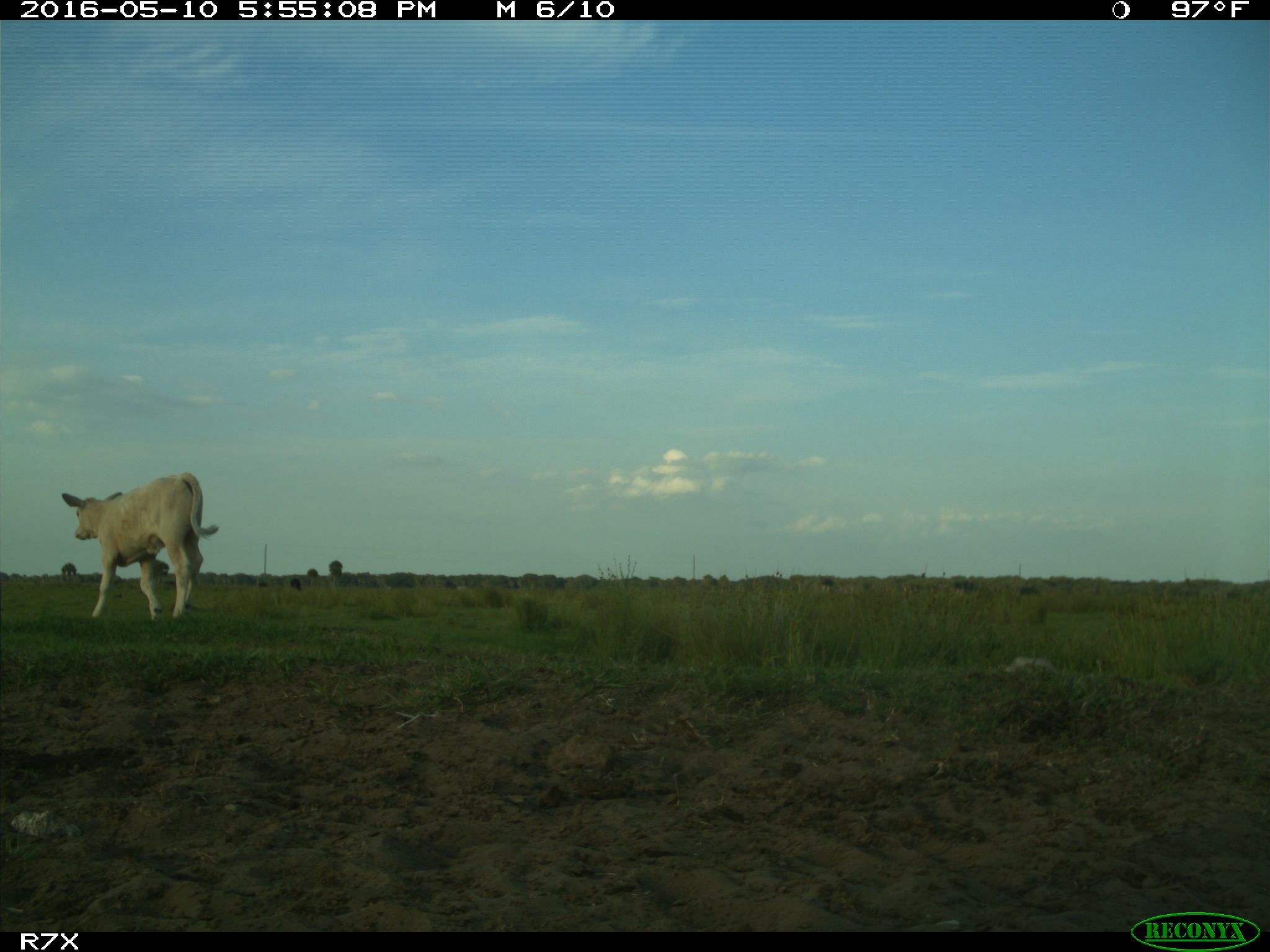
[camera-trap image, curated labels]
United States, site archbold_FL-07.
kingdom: Animalia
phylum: Chordata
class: Mammalia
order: Artiodactyla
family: Bovidae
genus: Bos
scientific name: Bos taurus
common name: domestic cow